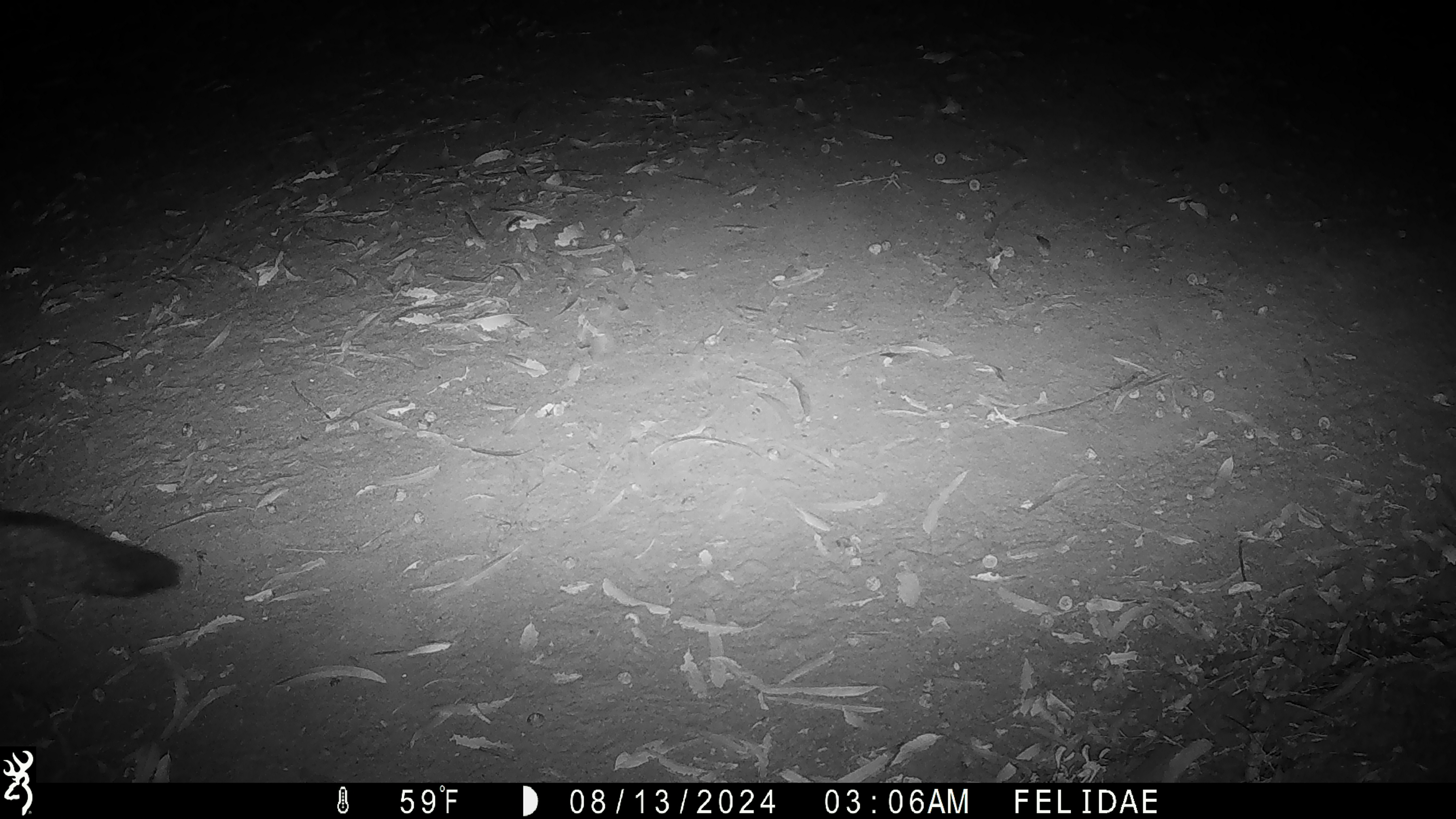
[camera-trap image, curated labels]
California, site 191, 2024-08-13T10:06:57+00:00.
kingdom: Animalia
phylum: Chordata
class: Mammalia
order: Carnivora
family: Canidae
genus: Urocyon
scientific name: Urocyon cinereoargenteus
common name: gray fox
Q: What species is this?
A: Gray fox (Urocyon cinereoargenteus).